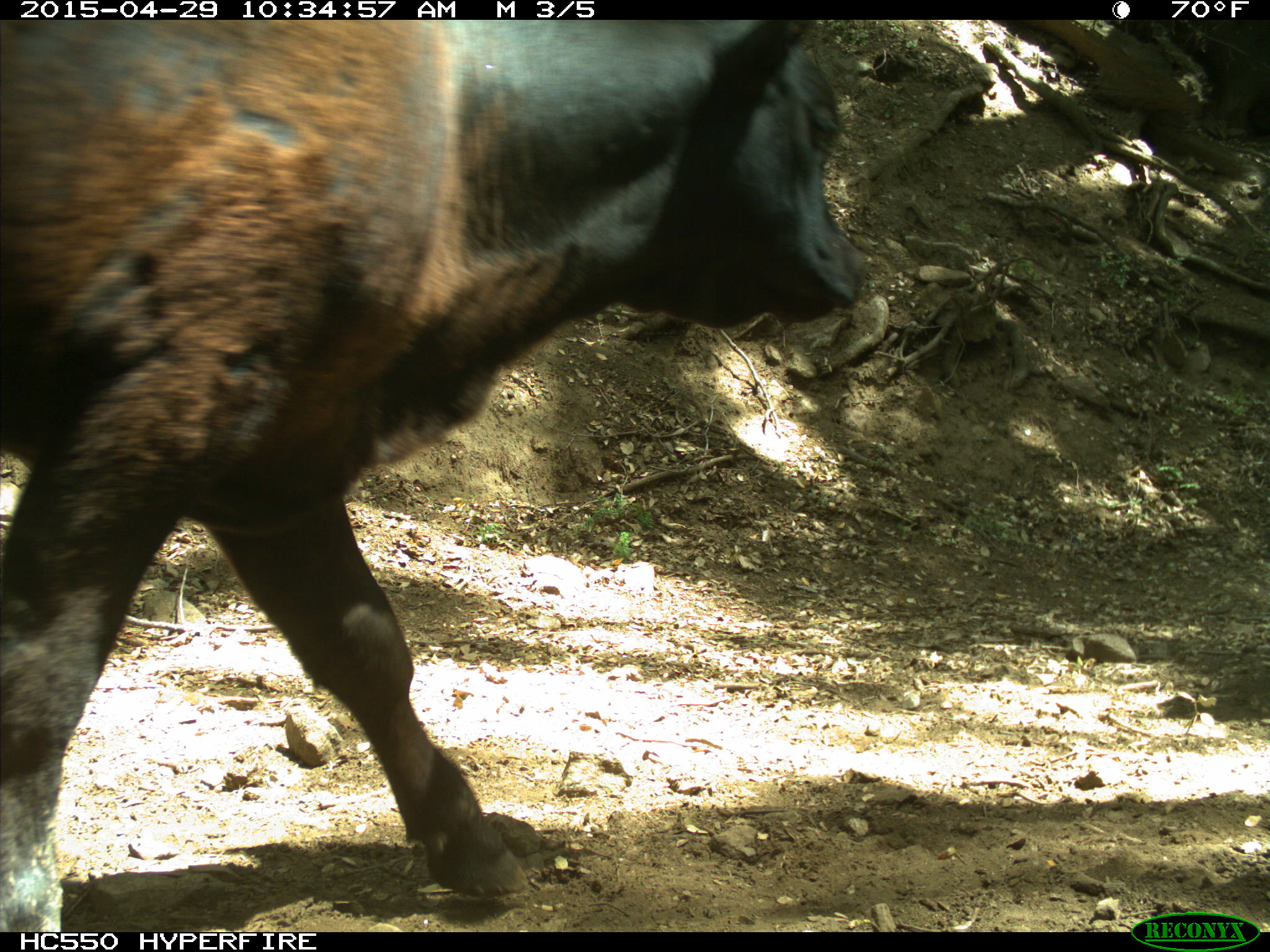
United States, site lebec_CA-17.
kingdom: Animalia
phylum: Chordata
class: Mammalia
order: Artiodactyla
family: Bovidae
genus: Bos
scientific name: Bos taurus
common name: domestic cow